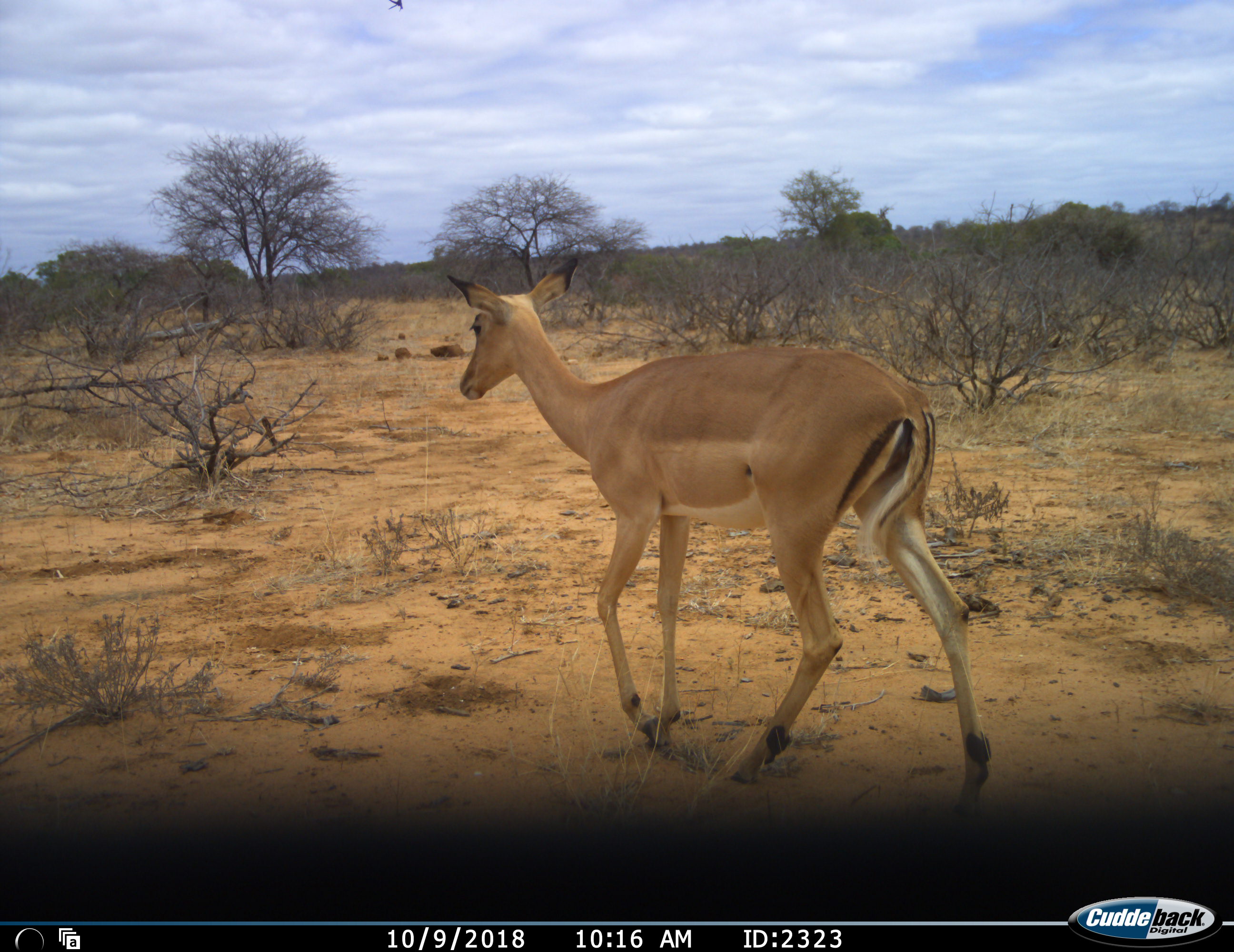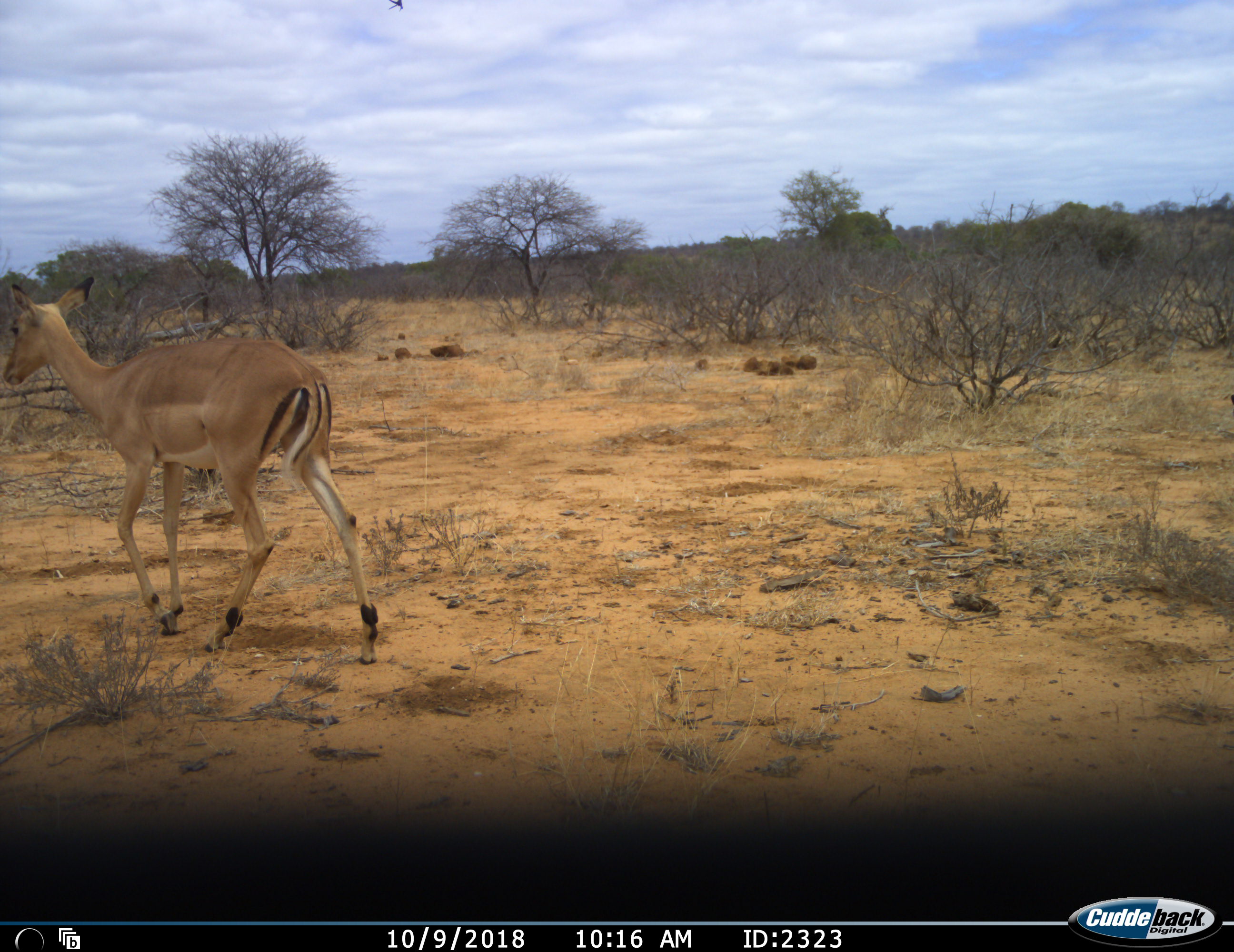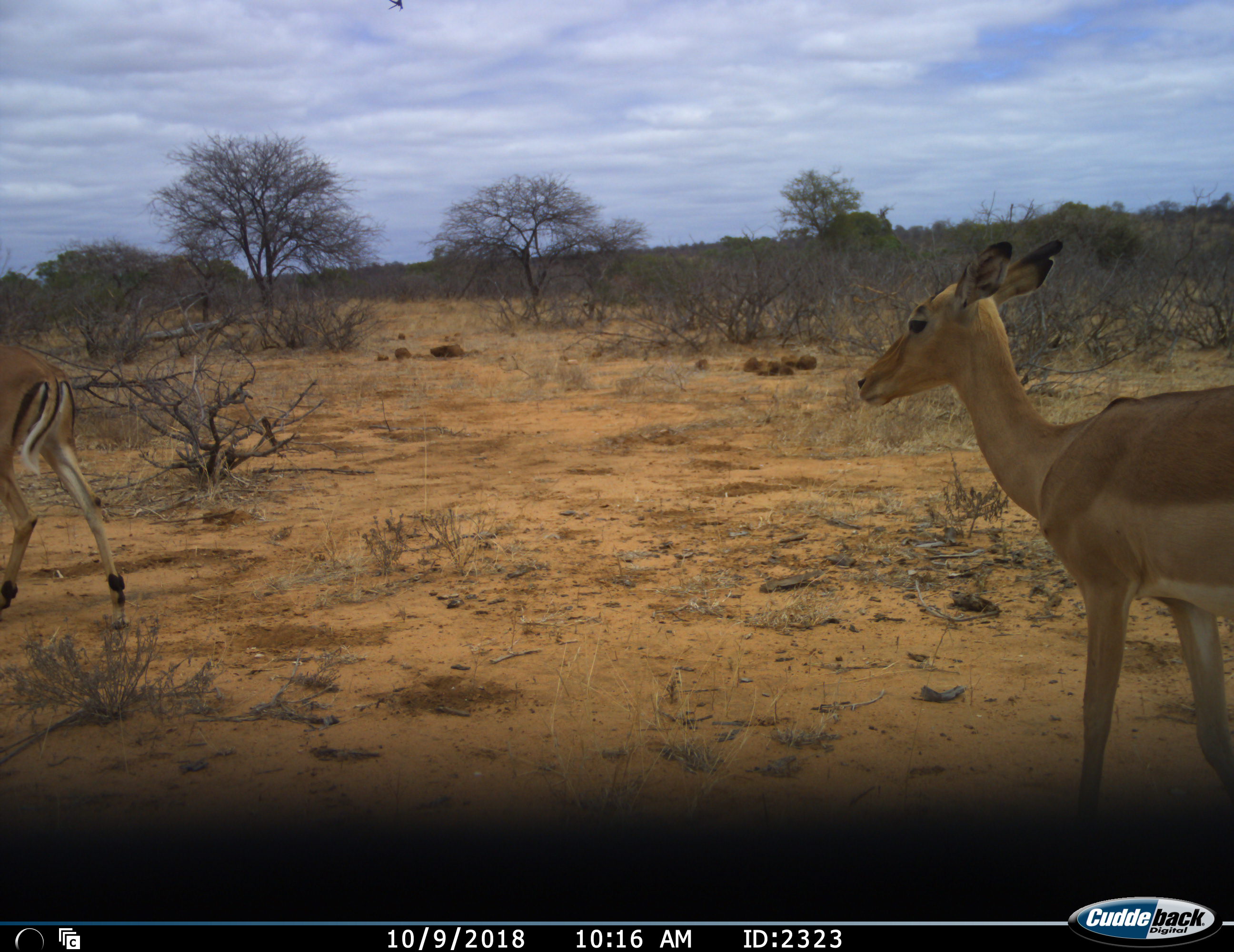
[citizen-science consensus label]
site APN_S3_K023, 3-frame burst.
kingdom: Animalia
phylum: Chordata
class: Mammalia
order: Artiodactyla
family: Bovidae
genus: Aepyceros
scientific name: Aepyceros melampus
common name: impala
Impala (Aepyceros melampus), count 2. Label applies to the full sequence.